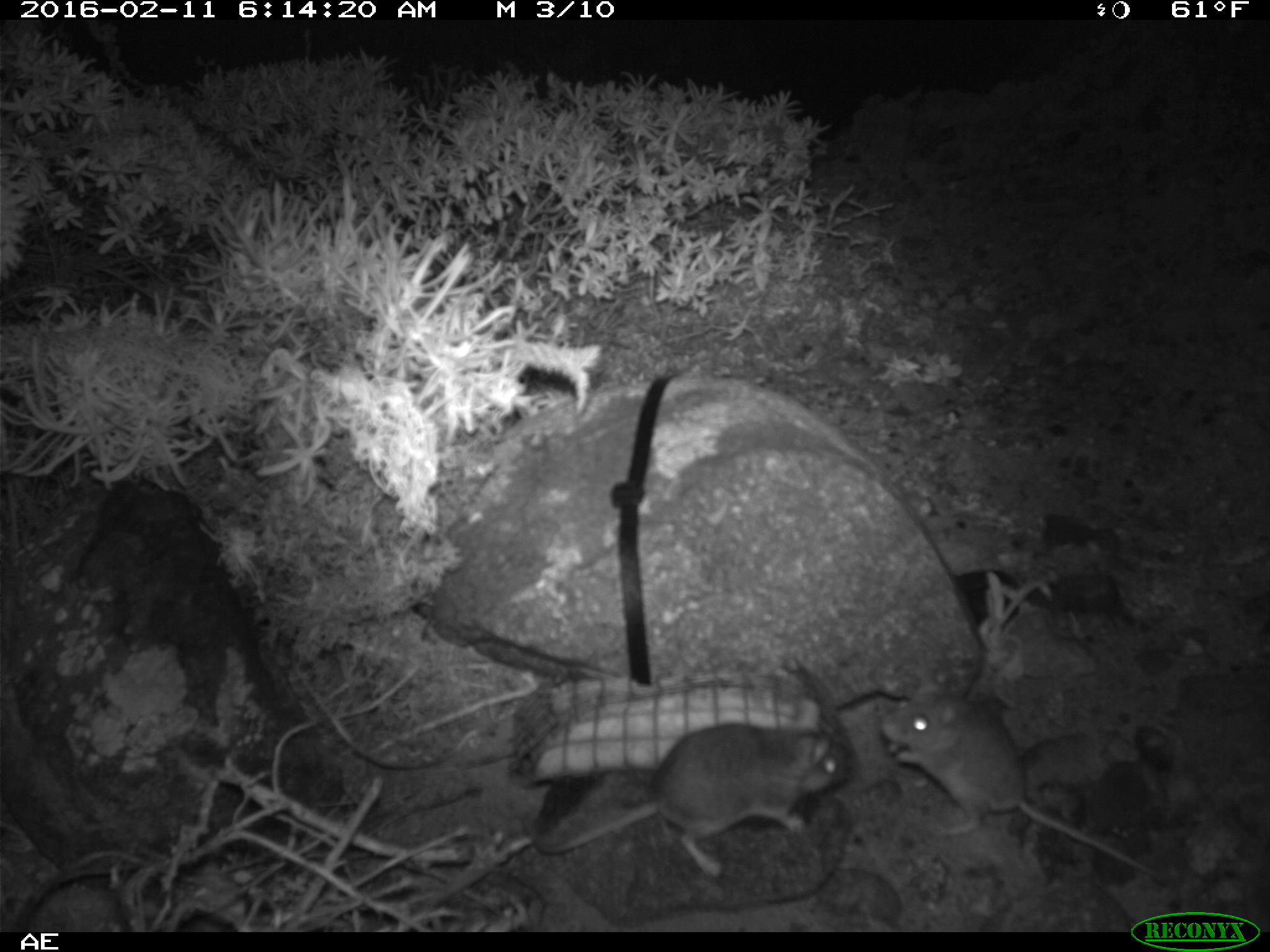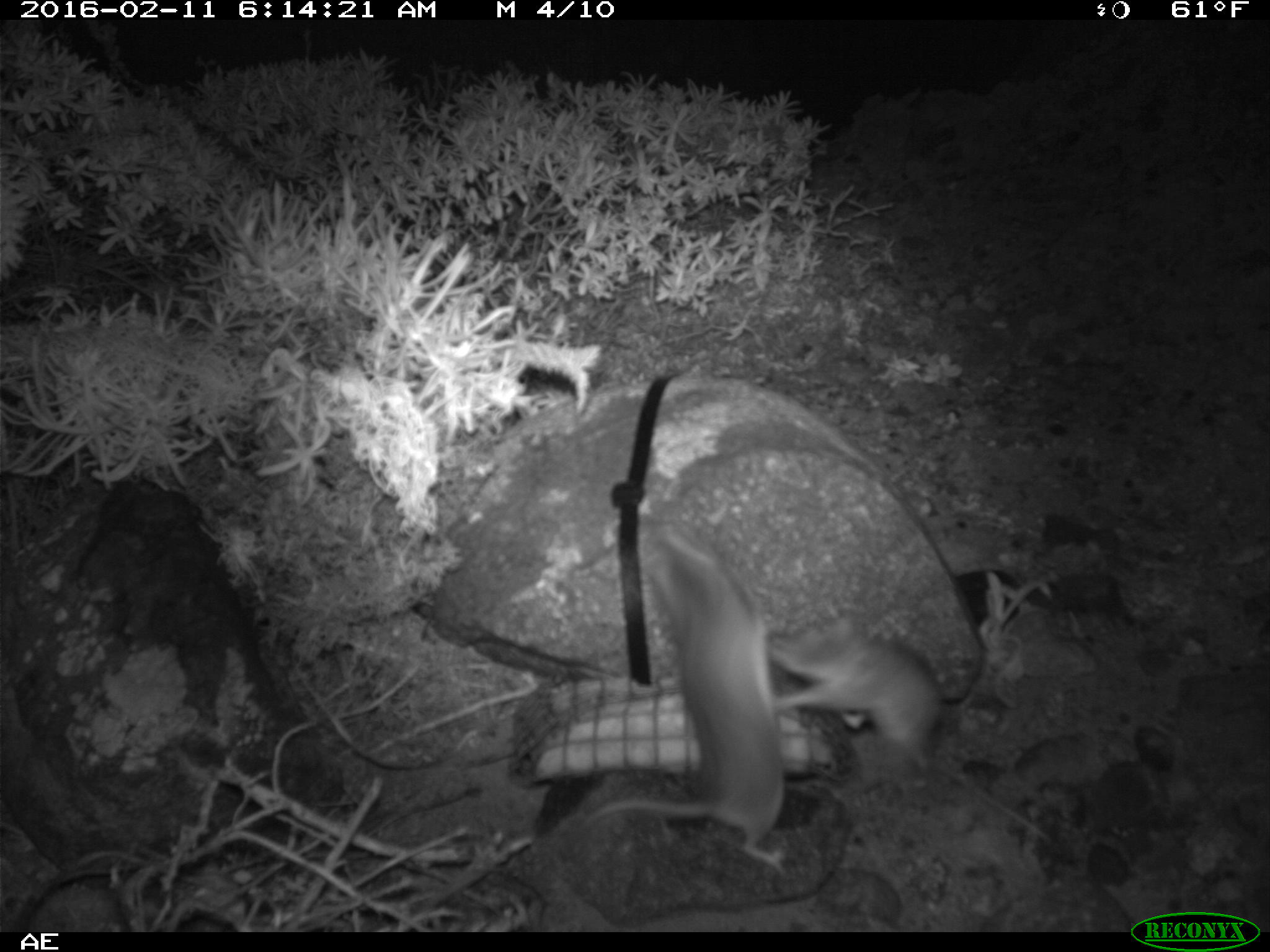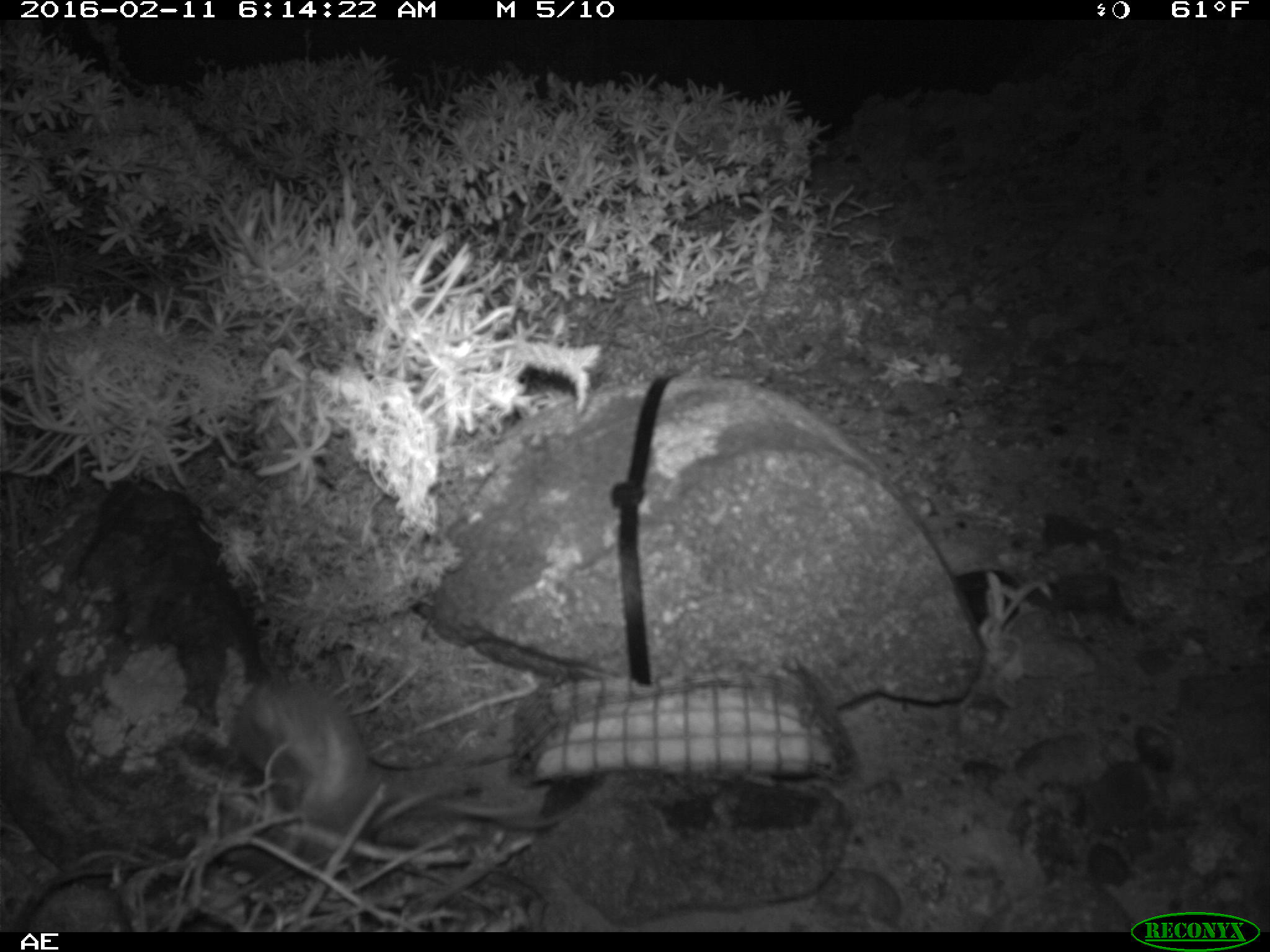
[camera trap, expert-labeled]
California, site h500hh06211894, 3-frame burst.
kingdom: Animalia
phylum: Chordata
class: Mammalia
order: Rodentia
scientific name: Rodentia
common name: rodent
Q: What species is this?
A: Rodent (Rodentia).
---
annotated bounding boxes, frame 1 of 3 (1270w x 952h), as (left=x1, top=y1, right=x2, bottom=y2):
rodent: (left=522, top=699, right=845, bottom=878); (left=880, top=677, right=1152, bottom=875)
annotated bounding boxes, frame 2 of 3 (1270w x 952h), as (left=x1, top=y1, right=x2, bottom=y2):
rodent: (left=580, top=521, right=790, bottom=878); (left=765, top=615, right=990, bottom=778)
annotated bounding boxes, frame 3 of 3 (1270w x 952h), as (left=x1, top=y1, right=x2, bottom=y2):
rodent: (left=242, top=674, right=521, bottom=849)